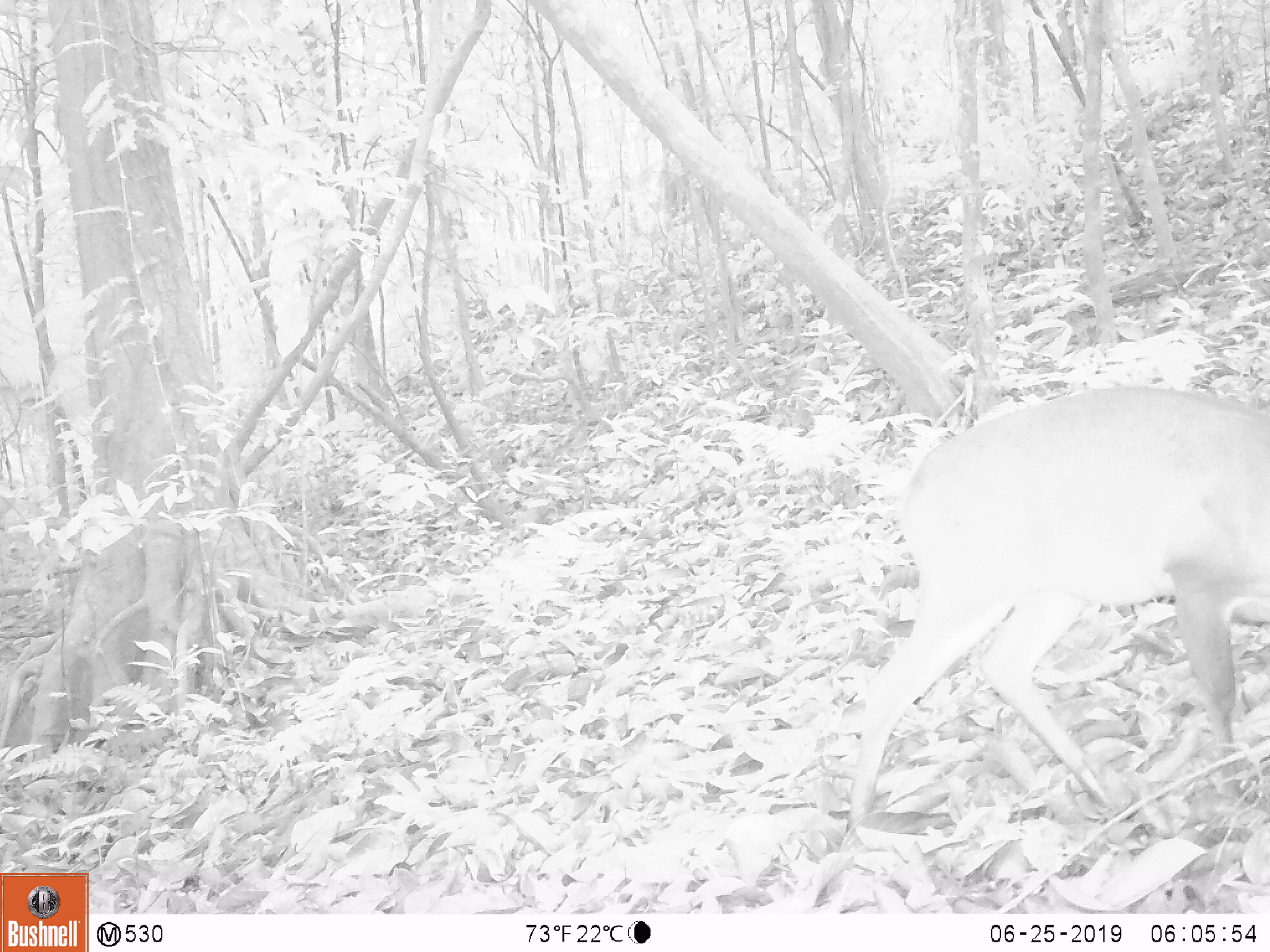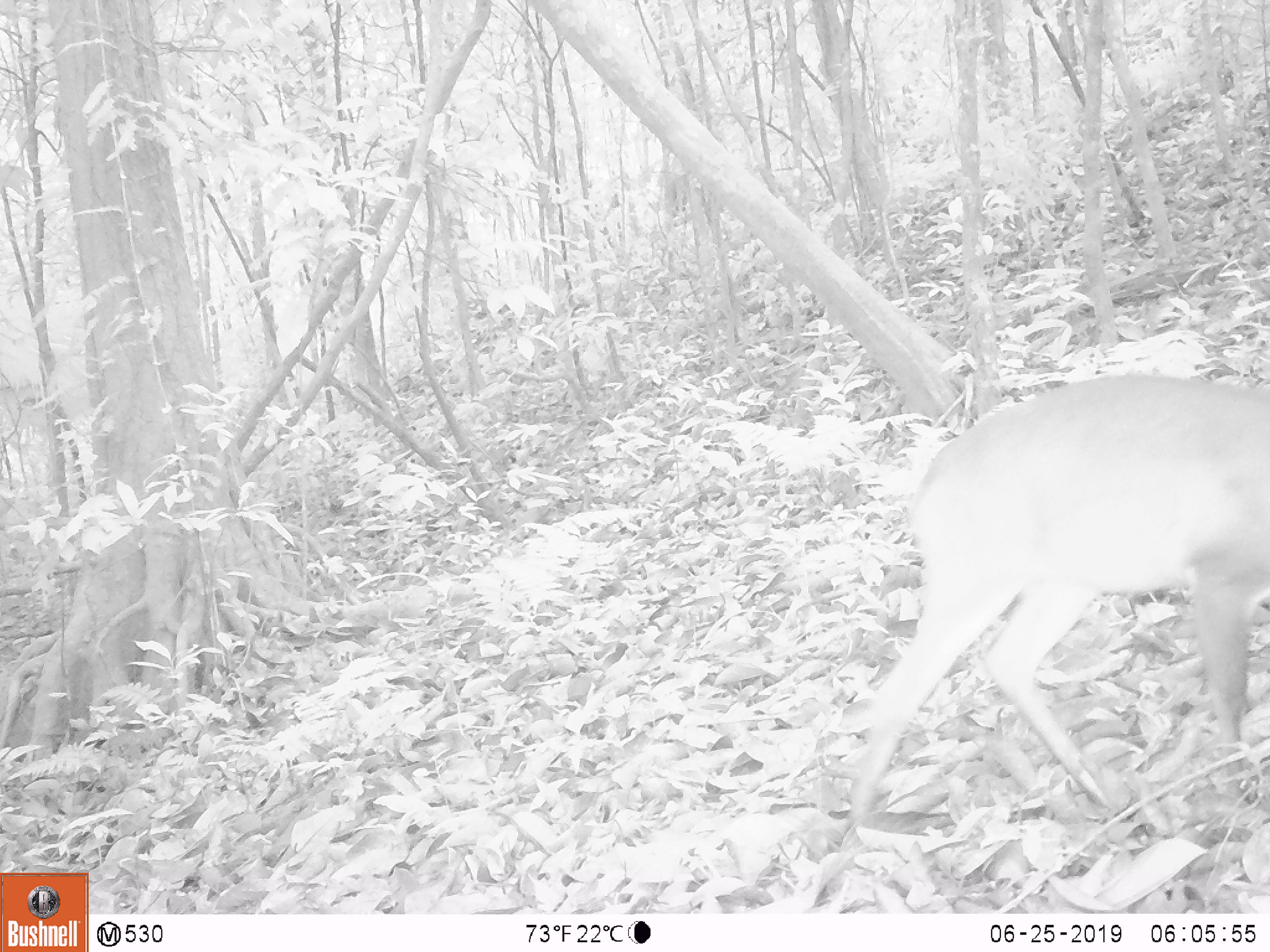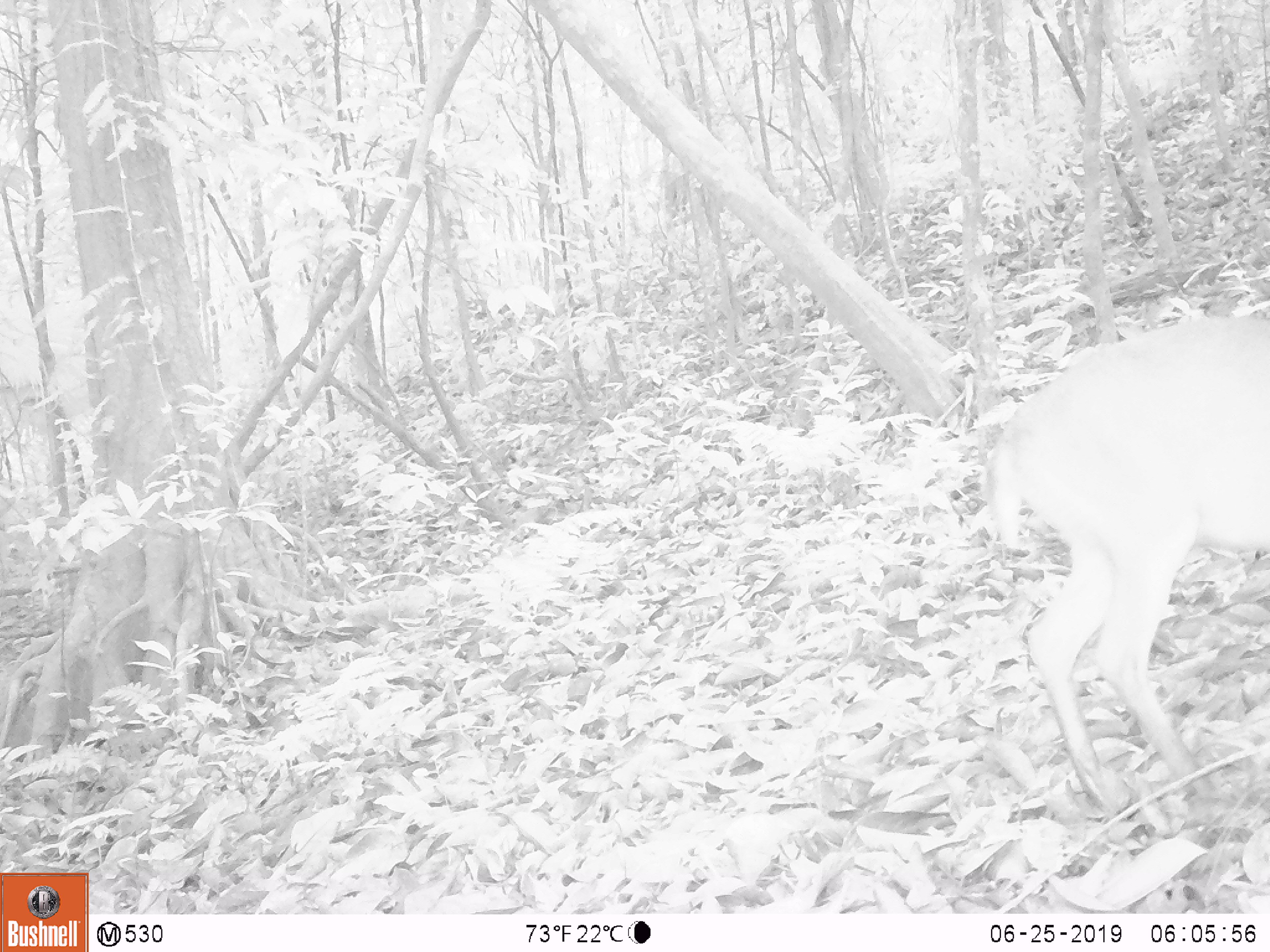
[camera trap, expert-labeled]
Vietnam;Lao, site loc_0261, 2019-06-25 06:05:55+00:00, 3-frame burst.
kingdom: Animalia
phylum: Chordata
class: Mammalia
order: Artiodactyla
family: Cervidae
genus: Muntiacus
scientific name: Muntiacus vuquangensis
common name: large-antlered muntjac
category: large antlered muntjac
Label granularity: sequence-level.